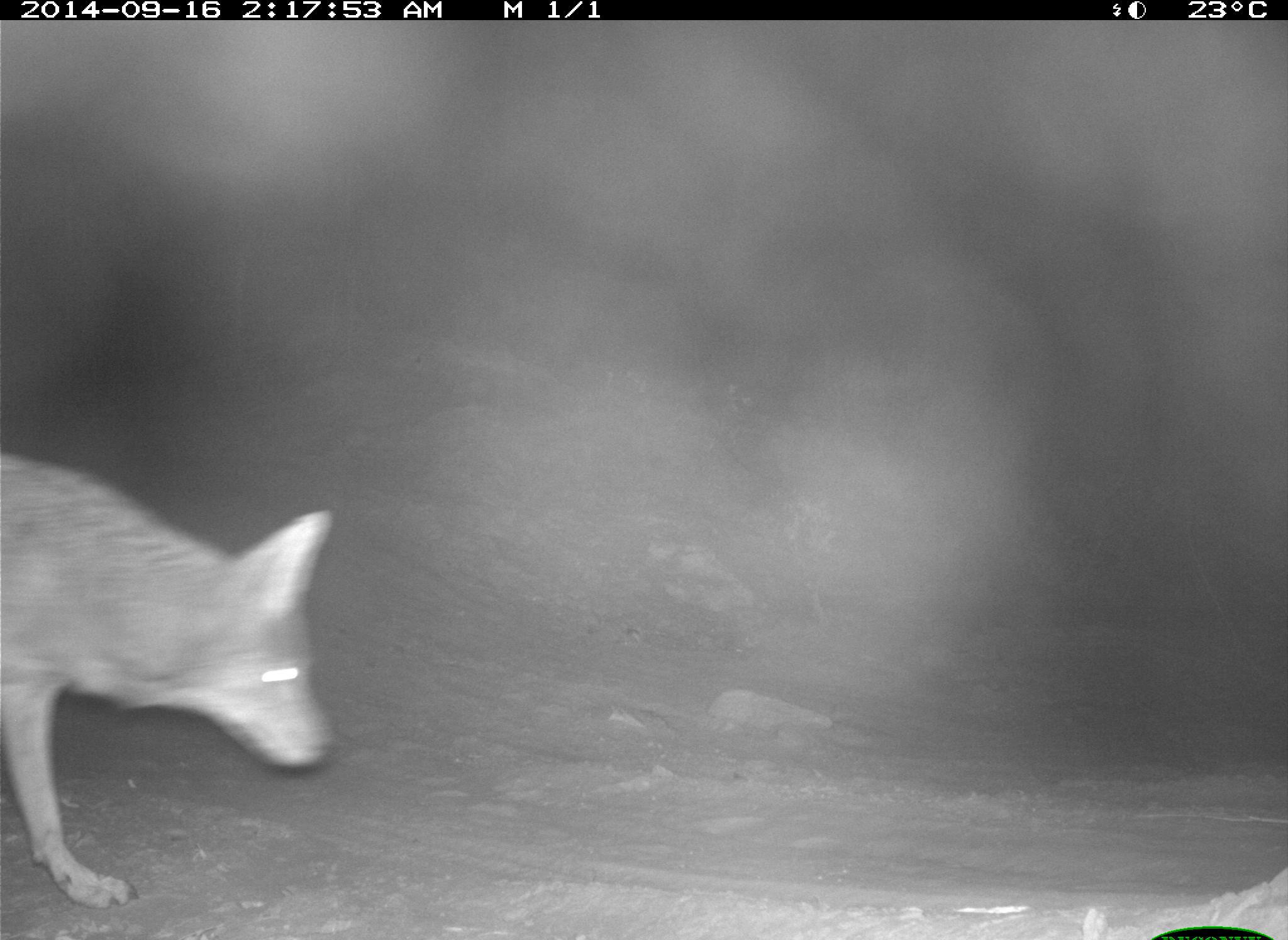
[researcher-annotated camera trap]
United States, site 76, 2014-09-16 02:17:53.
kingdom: Animalia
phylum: Chordata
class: Mammalia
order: Carnivora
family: Canidae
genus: Canis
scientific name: Canis latrans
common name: coyote